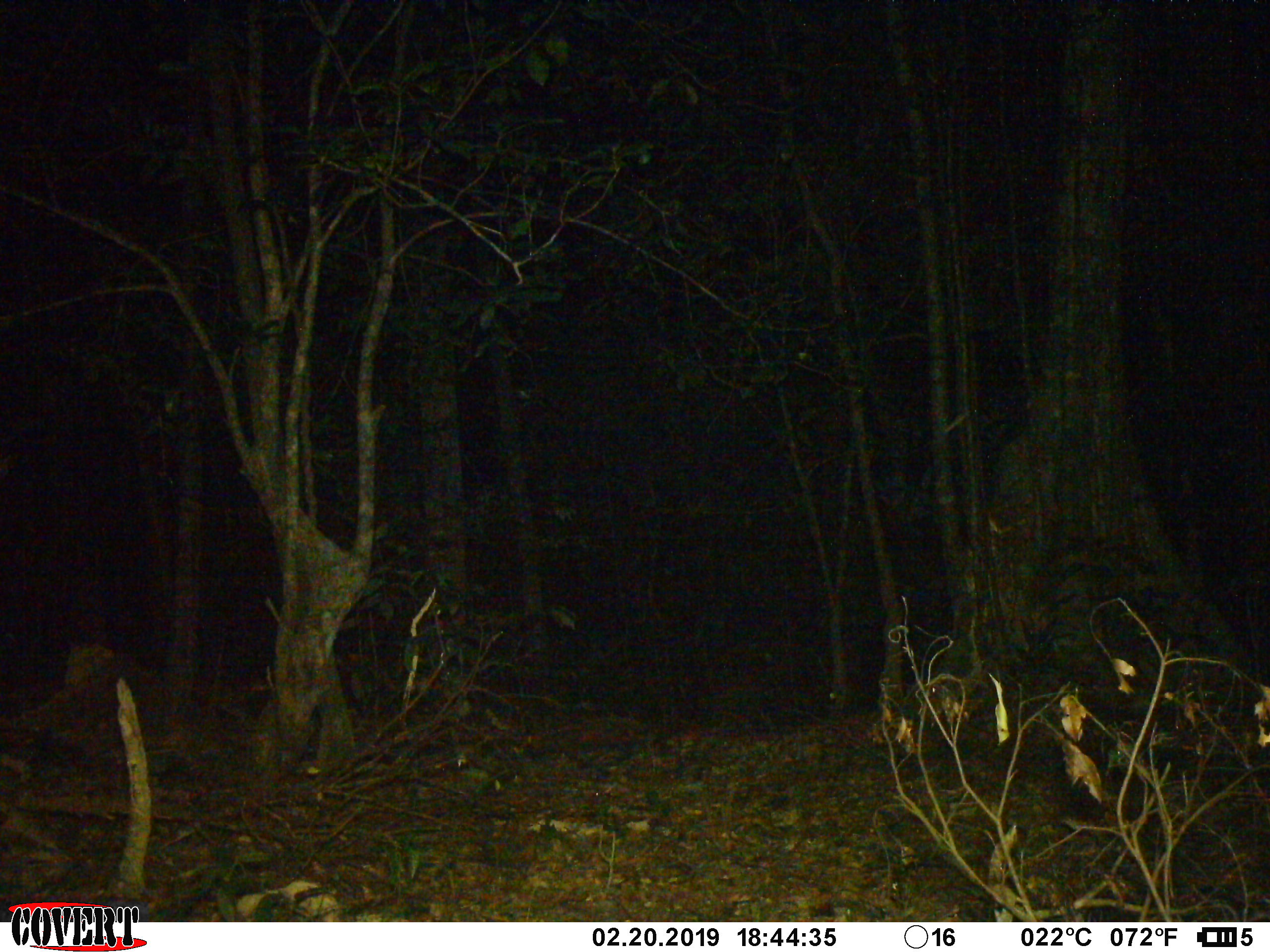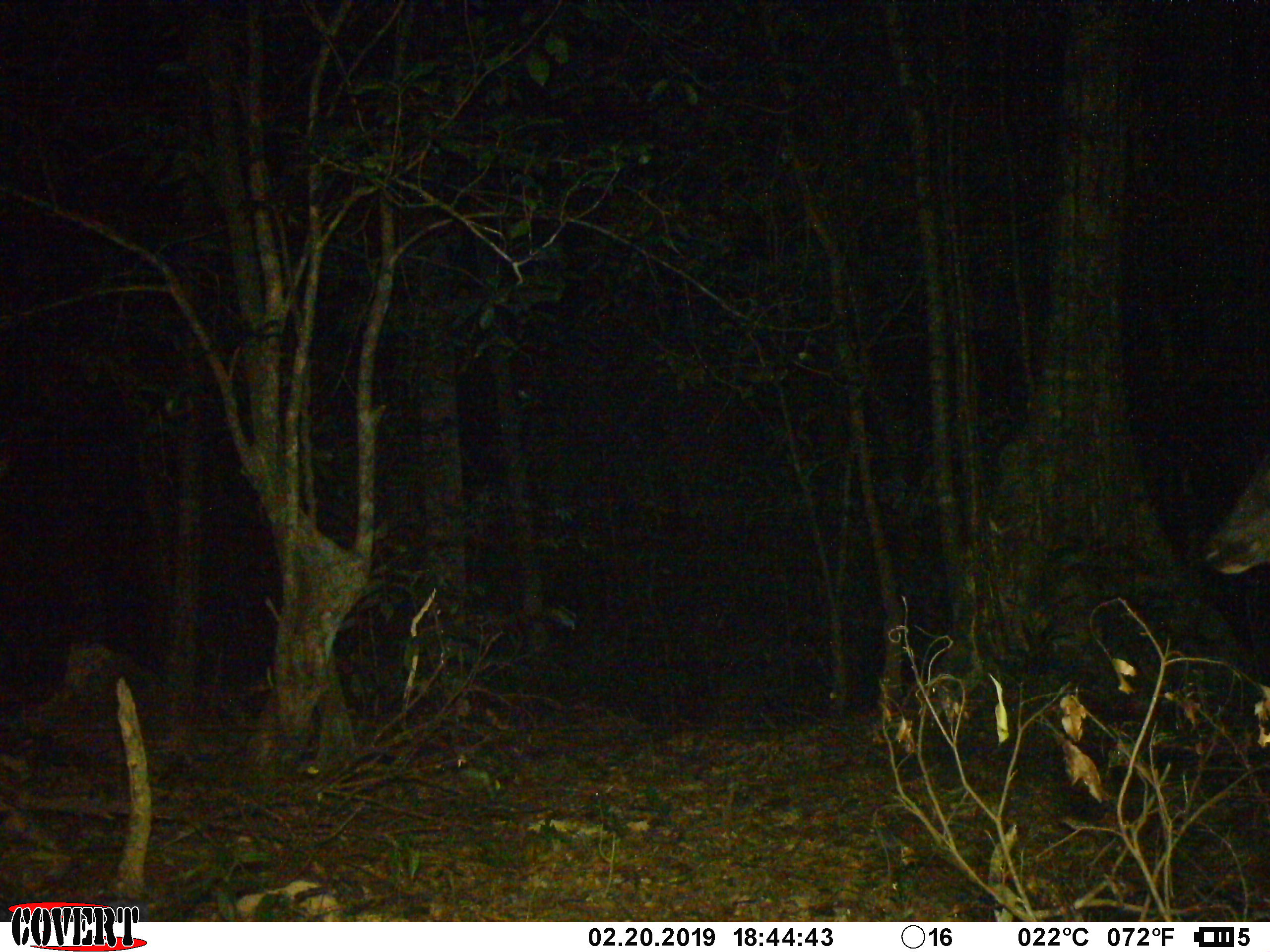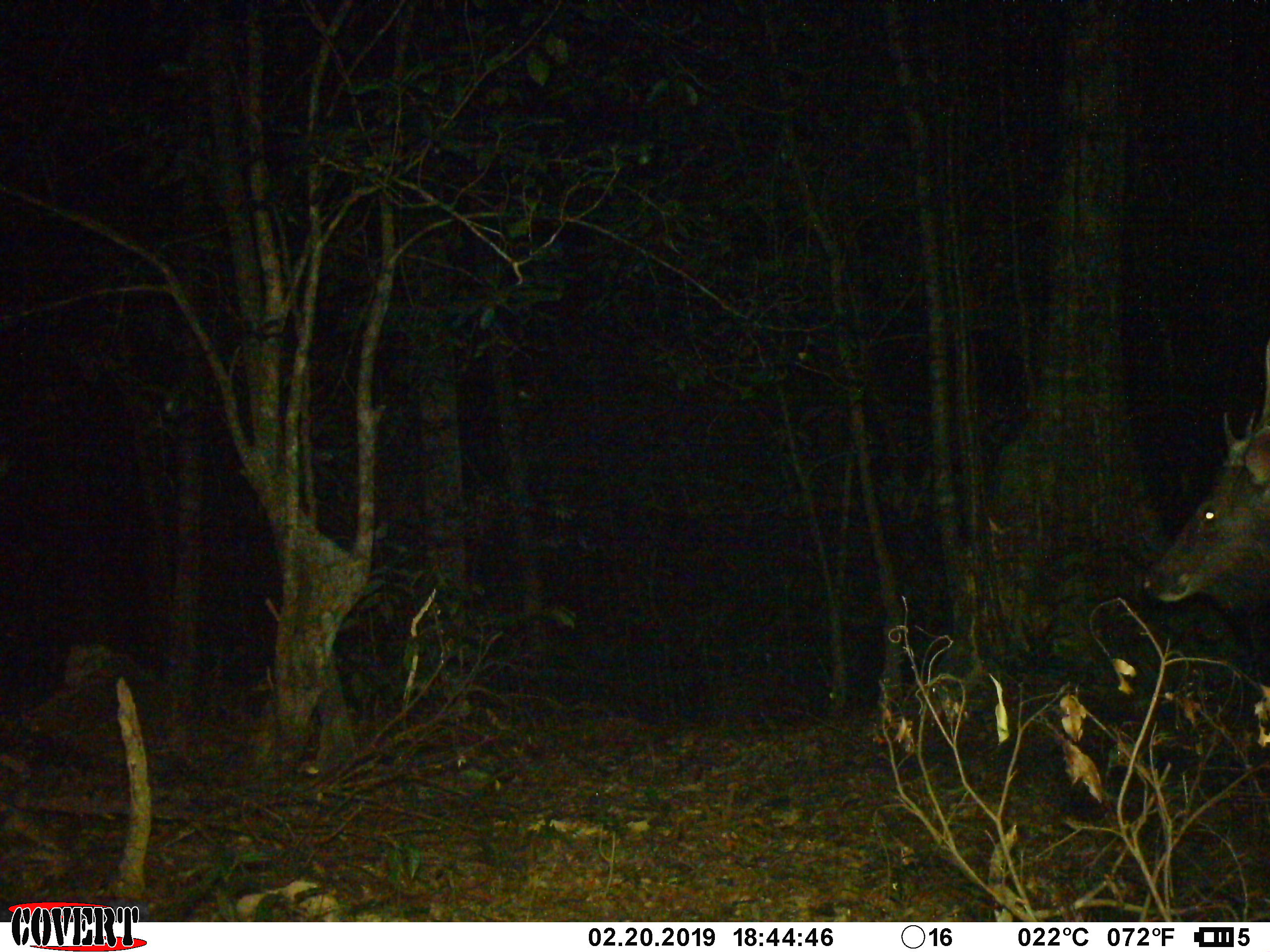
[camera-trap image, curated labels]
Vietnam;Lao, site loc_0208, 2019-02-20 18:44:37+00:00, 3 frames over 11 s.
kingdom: Animalia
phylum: Chordata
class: Mammalia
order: Artiodactyla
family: Cervidae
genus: Rusa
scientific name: Rusa unicolor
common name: sambar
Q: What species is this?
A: Sambar (Rusa unicolor).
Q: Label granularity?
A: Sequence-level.